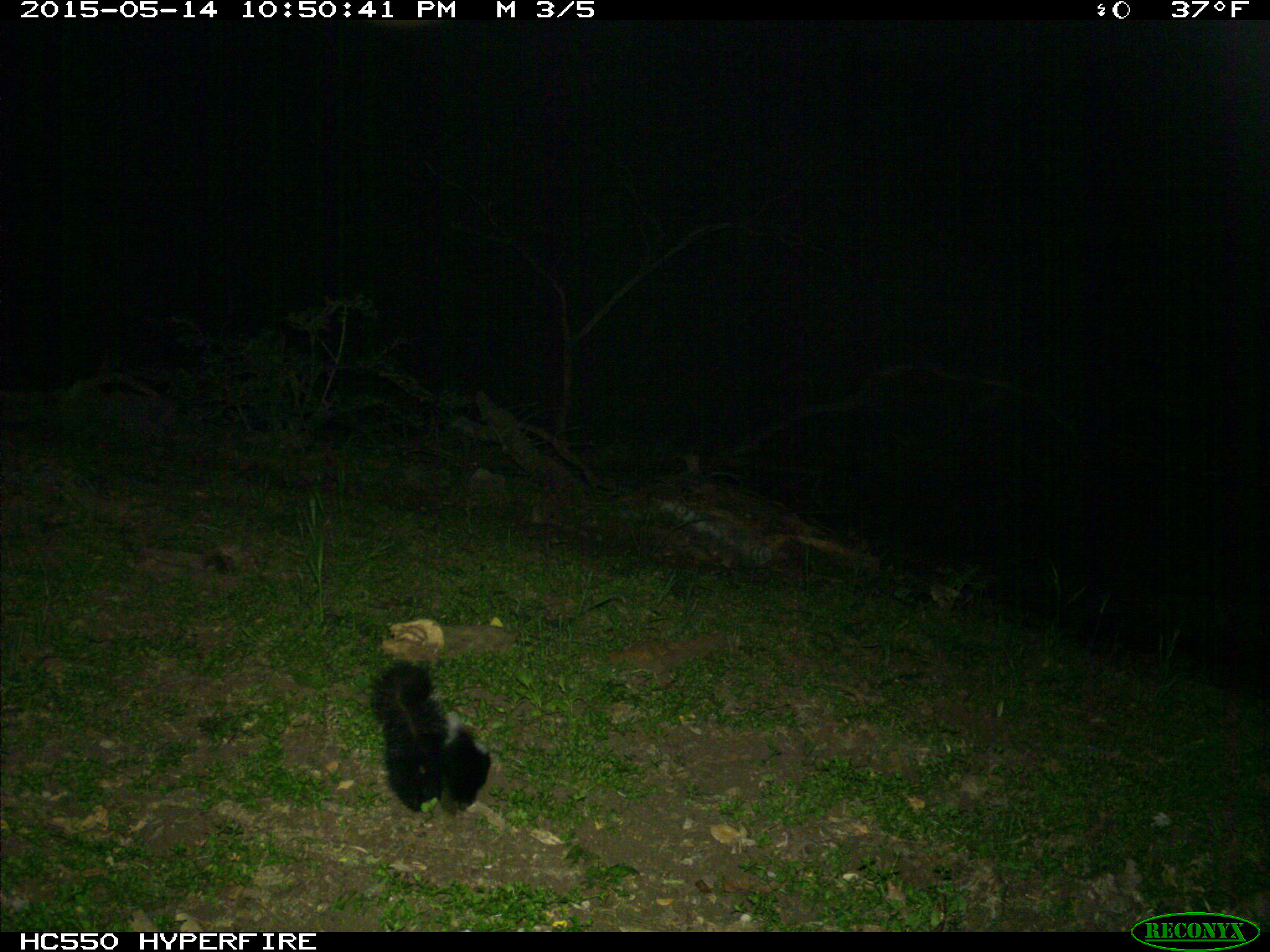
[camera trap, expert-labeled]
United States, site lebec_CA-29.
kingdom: Animalia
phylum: Chordata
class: Mammalia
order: Carnivora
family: Mephitidae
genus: Mephitis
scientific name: Mephitis mephitis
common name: striped skunk